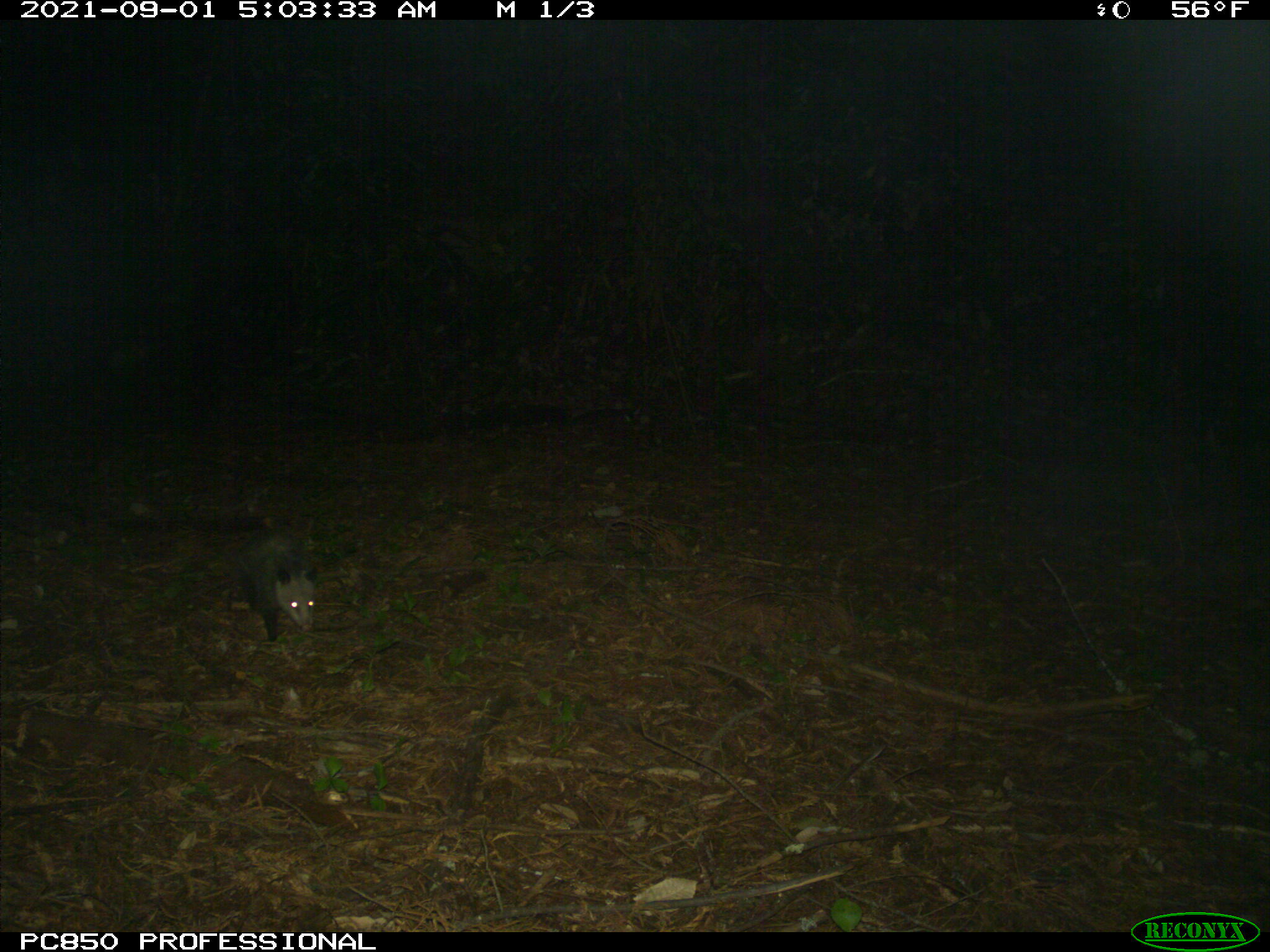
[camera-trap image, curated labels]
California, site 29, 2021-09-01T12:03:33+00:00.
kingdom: Animalia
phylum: Chordata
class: Mammalia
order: Didelphimorphia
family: Didelphidae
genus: Didelphis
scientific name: Didelphis virginiana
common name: virginia opossum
Virginia opossum (Didelphis virginiana).